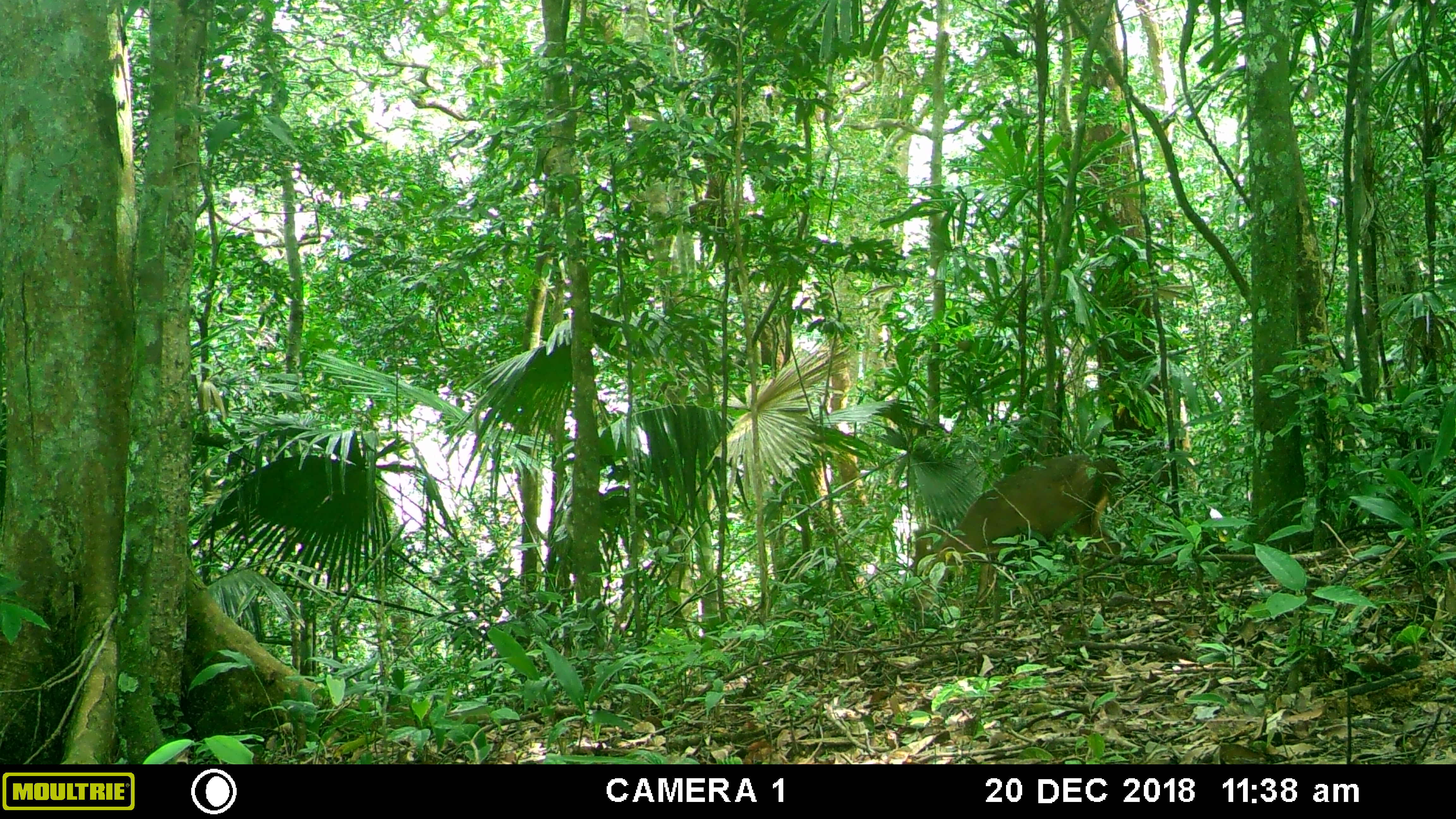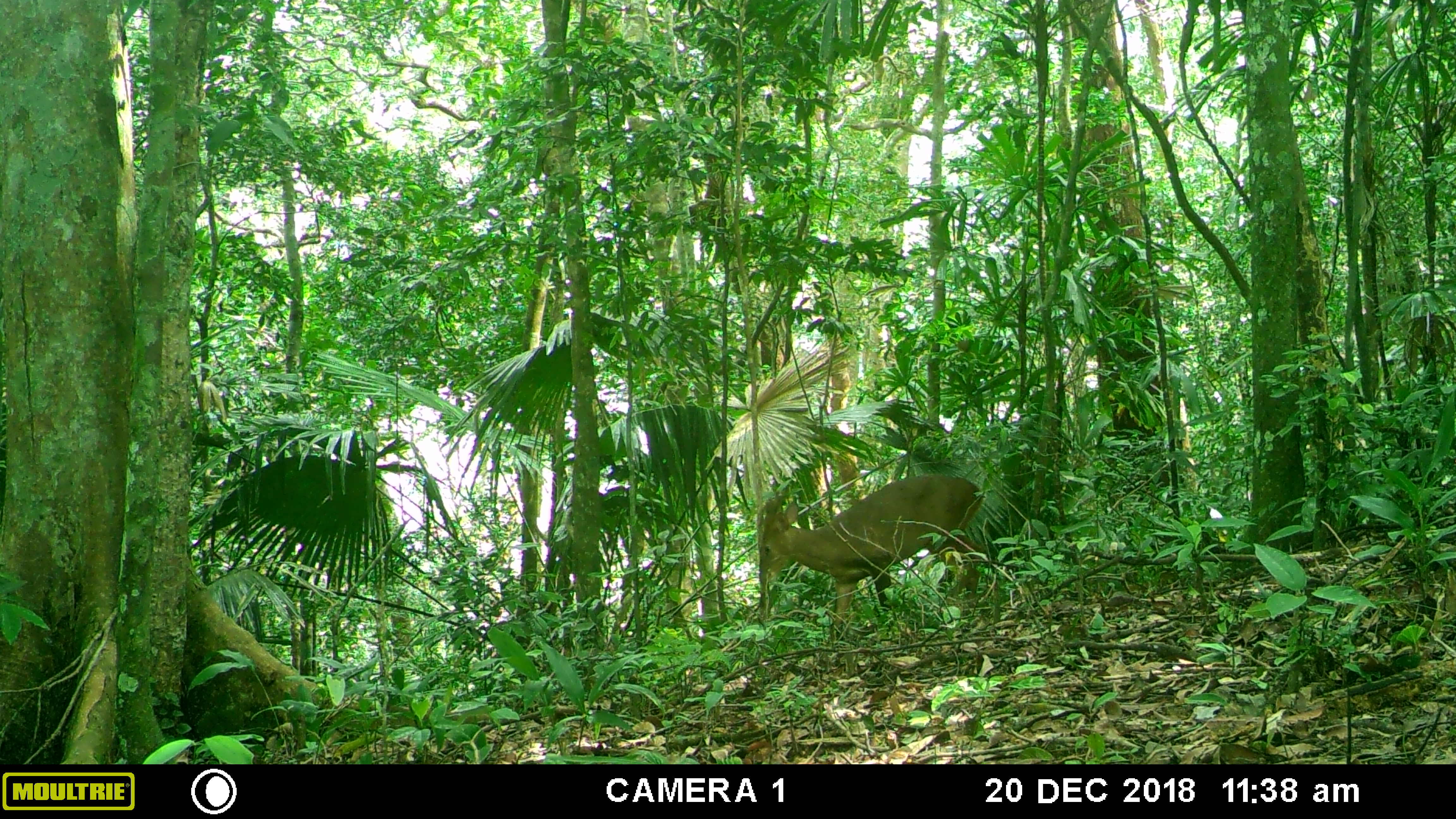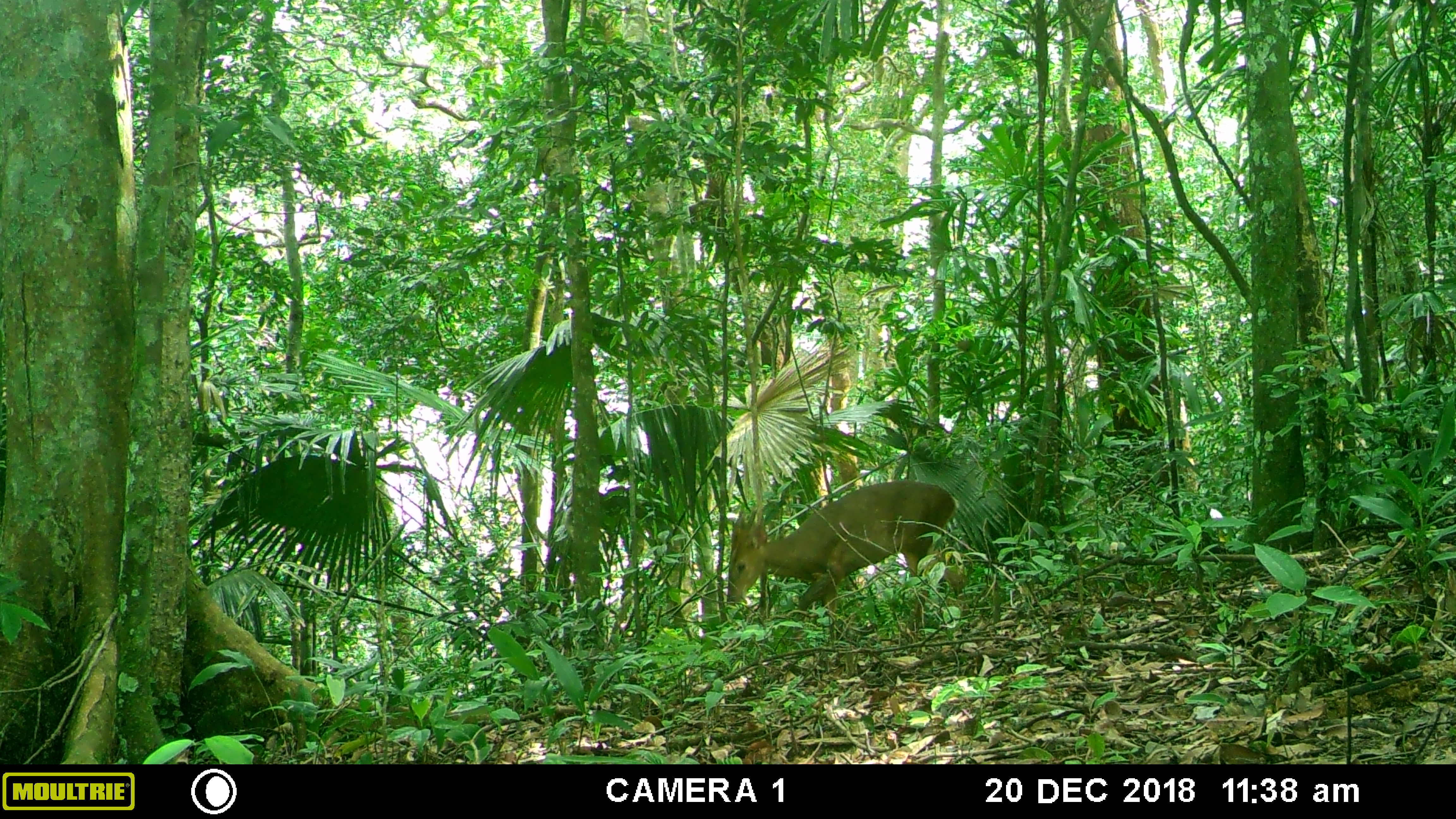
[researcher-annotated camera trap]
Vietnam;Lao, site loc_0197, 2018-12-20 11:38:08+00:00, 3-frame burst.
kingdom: Animalia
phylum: Chordata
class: Mammalia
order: Artiodactyla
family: Cervidae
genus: Muntiacus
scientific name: Muntiacus vuquangensis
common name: large-antlered muntjac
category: large antlered muntjac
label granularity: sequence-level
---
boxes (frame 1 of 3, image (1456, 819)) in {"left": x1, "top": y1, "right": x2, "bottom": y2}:
large antlered muntjac: {"left": 915, "top": 453, "right": 1121, "bottom": 610}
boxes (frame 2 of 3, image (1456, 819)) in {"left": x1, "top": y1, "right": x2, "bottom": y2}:
large antlered muntjac: {"left": 759, "top": 473, "right": 983, "bottom": 631}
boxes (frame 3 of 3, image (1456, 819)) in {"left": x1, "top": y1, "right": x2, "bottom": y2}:
large antlered muntjac: {"left": 727, "top": 480, "right": 966, "bottom": 633}